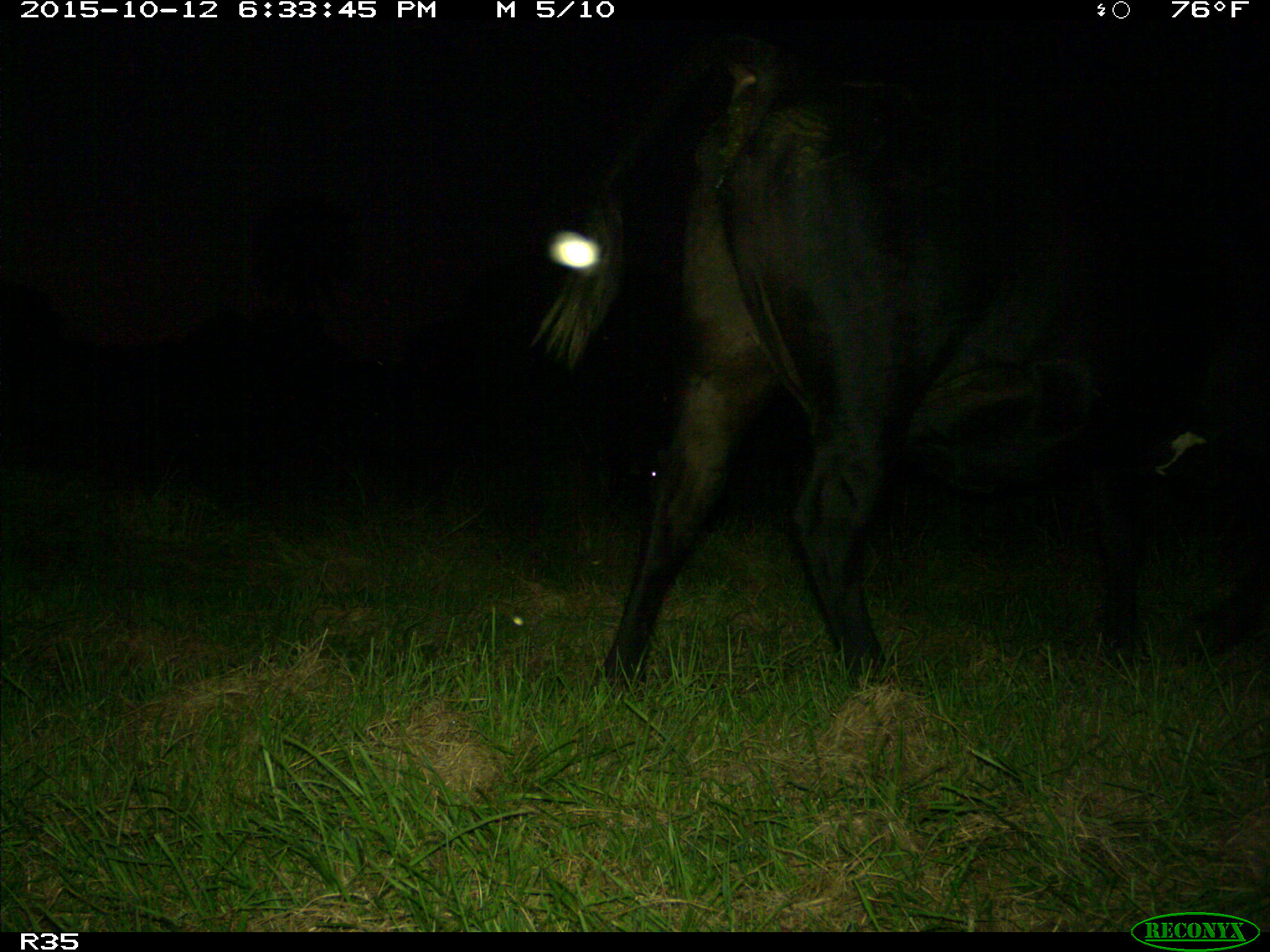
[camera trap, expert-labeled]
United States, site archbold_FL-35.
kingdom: Animalia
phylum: Chordata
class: Mammalia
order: Artiodactyla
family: Bovidae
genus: Bos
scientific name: Bos taurus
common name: domestic cow